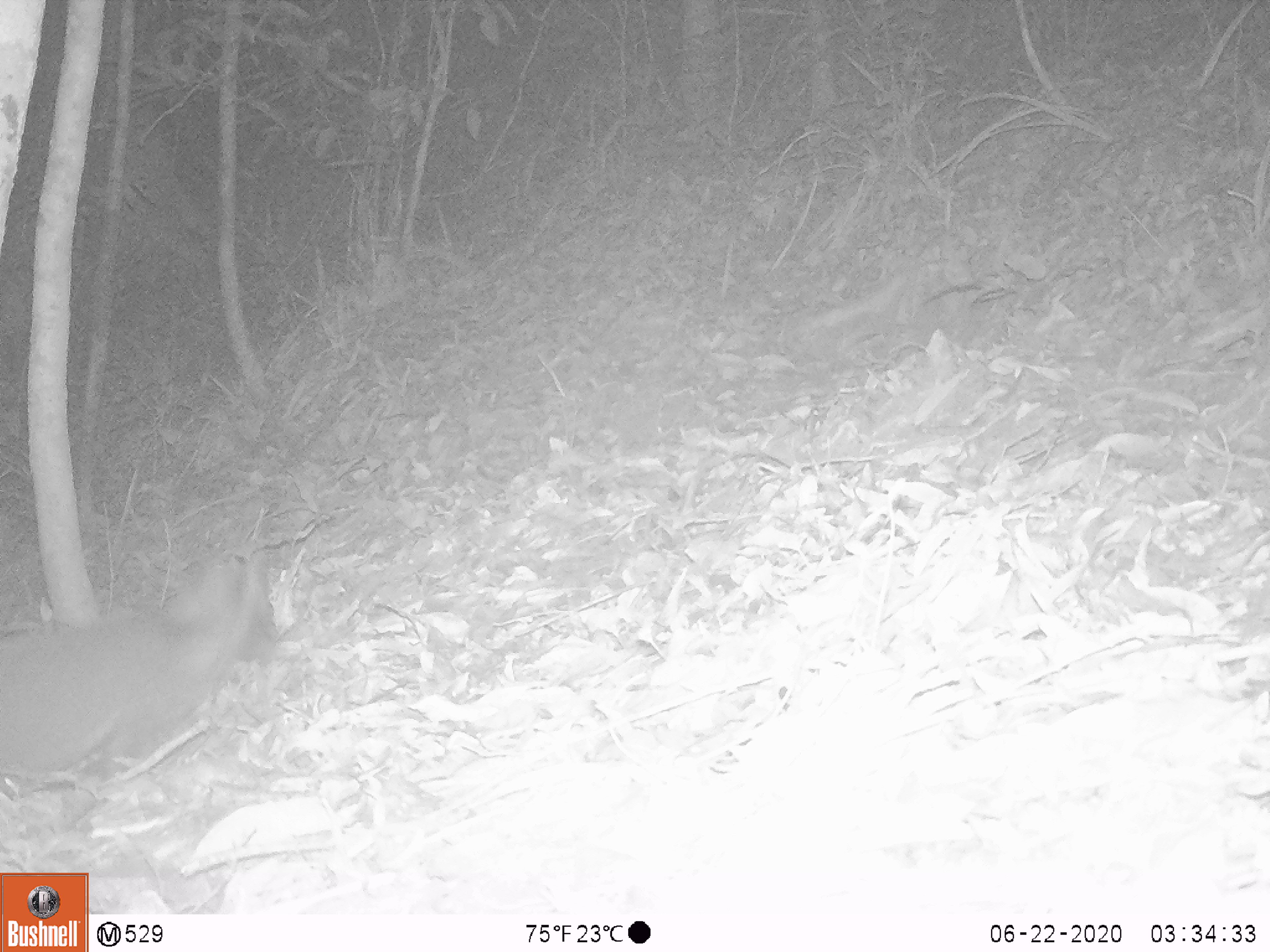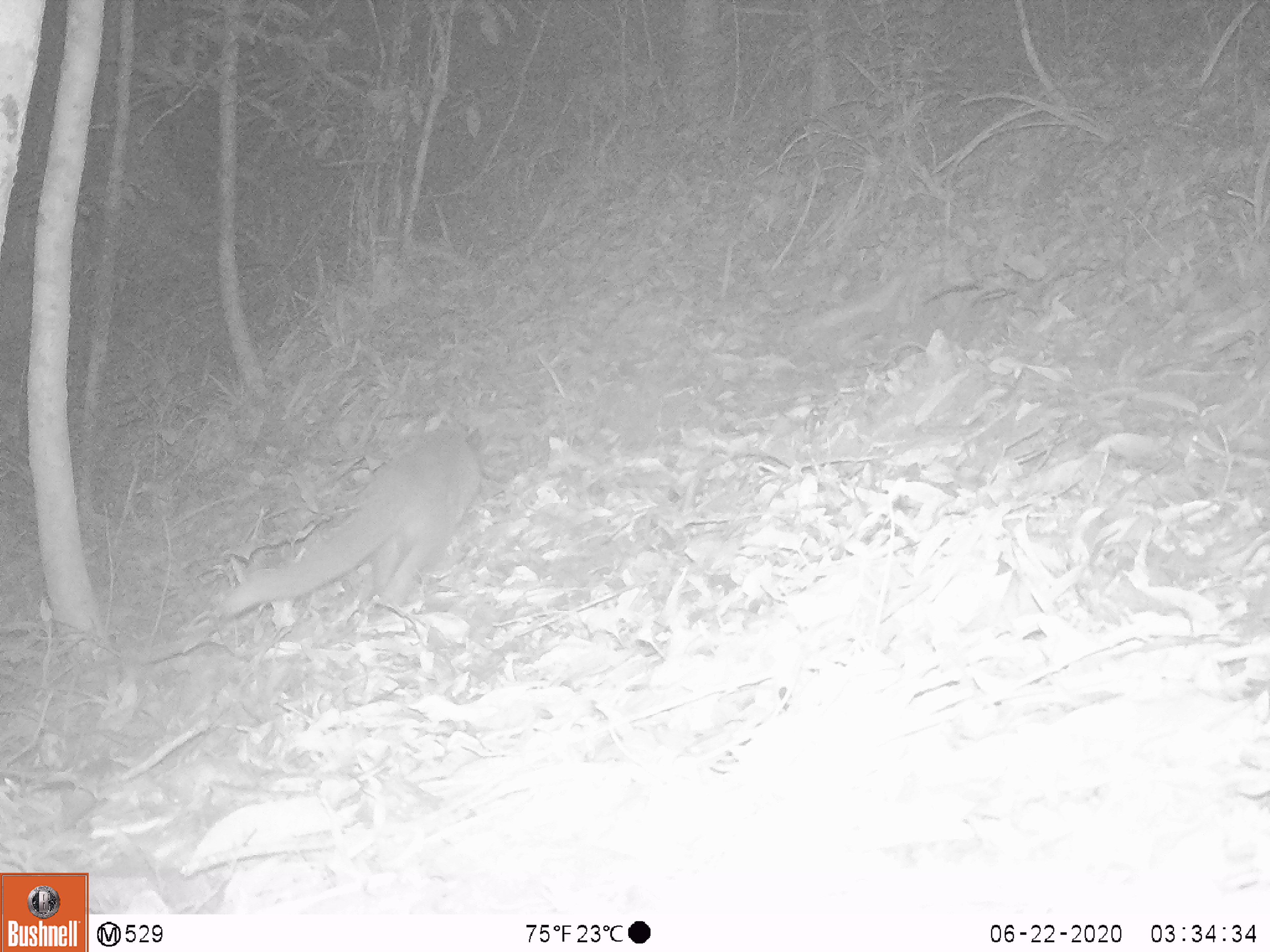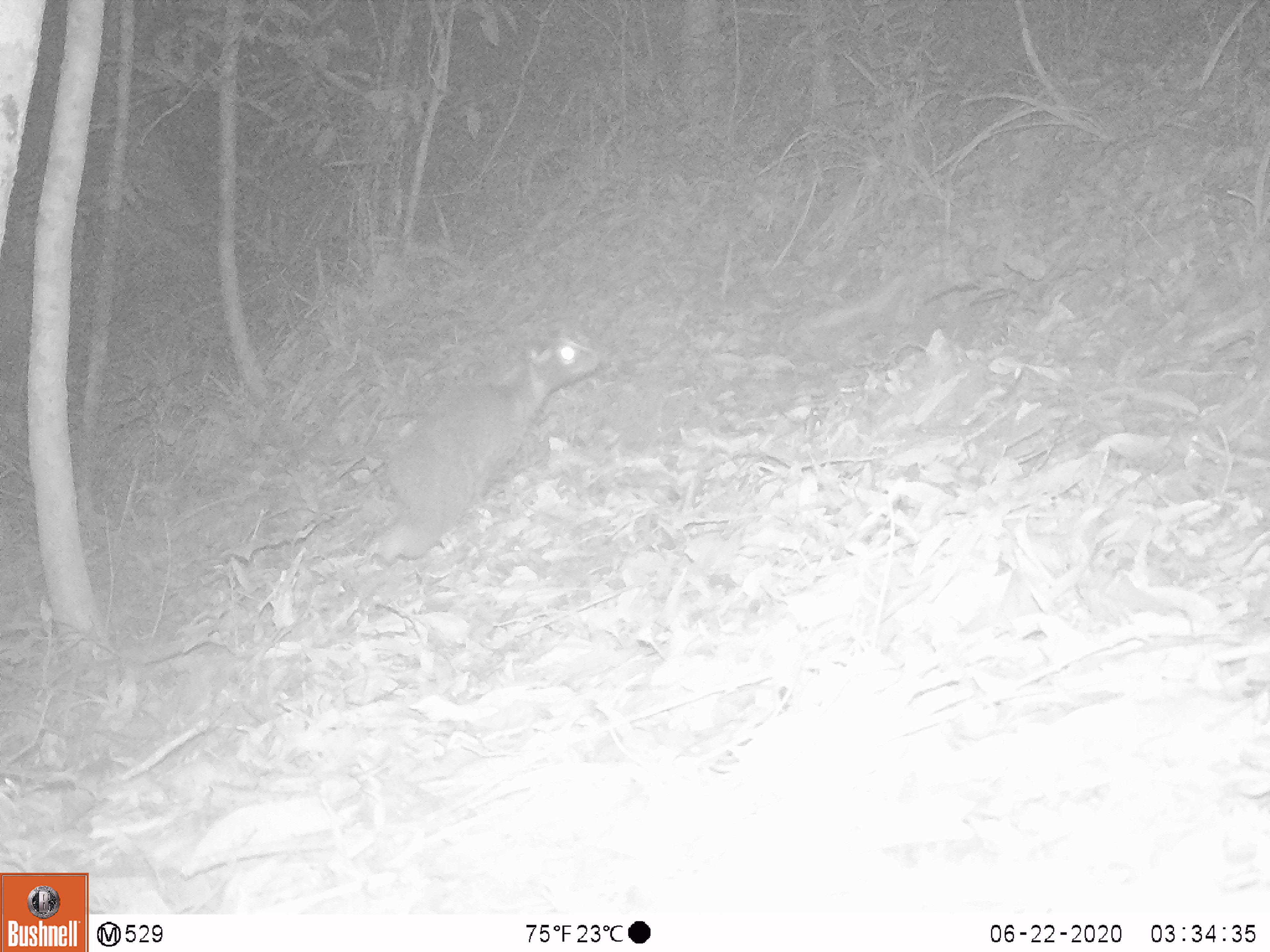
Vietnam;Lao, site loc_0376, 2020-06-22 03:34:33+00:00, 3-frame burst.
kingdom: Animalia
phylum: Chordata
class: Mammalia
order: Carnivora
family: Viverridae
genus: Paguma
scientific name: Paguma larvata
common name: masked palm civet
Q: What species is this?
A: Masked palm civet (Paguma larvata).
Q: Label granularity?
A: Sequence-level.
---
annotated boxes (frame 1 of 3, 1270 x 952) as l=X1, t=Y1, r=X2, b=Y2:
masked palm civet: l=0, t=551, r=281, b=778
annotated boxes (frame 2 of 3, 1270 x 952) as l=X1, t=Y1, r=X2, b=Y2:
masked palm civet: l=217, t=428, r=483, b=619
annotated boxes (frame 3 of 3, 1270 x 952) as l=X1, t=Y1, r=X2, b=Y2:
masked palm civet: l=373, t=325, r=599, b=563